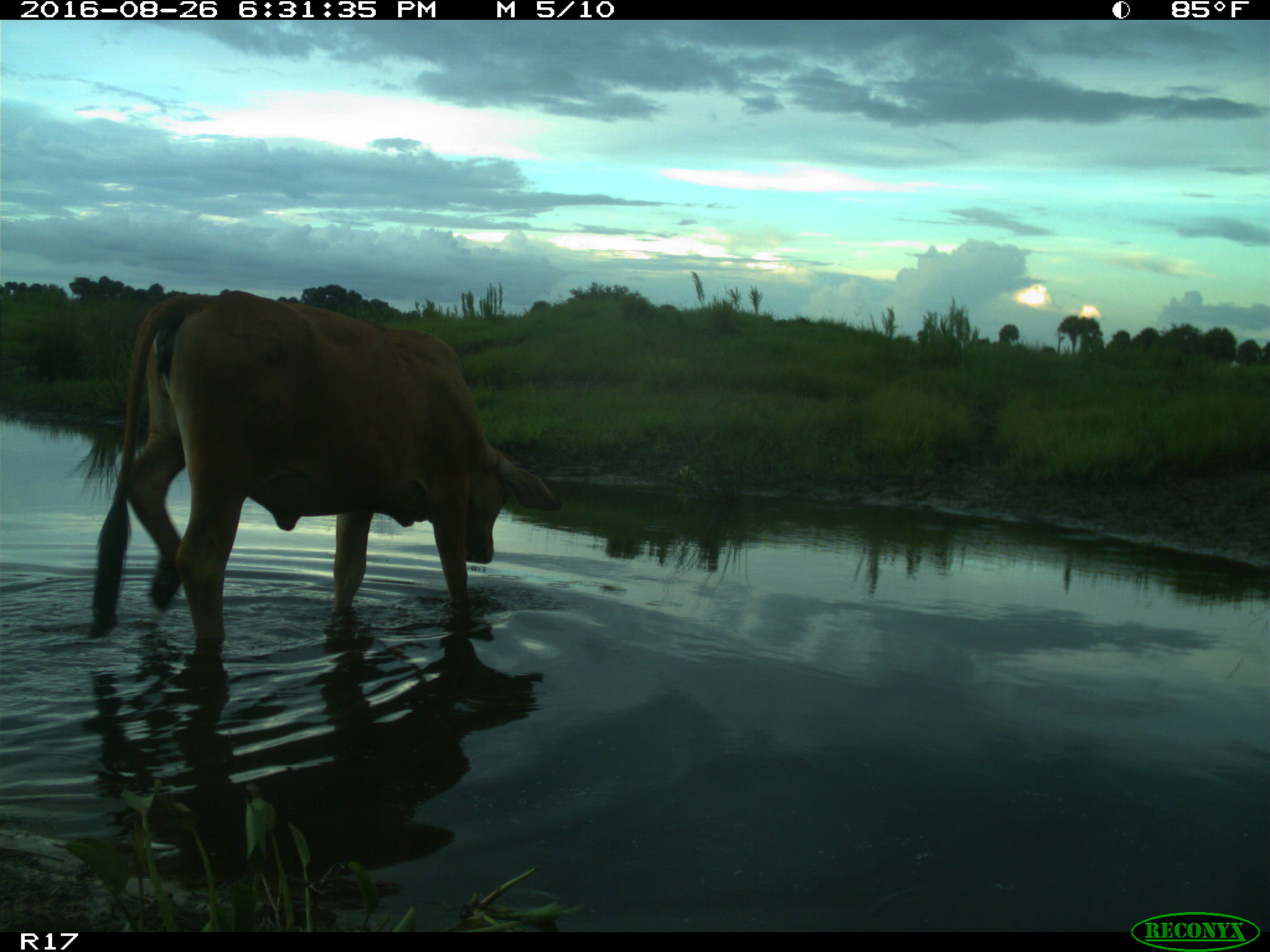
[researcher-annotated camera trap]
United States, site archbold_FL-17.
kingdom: Animalia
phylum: Chordata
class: Mammalia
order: Artiodactyla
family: Bovidae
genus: Bos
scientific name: Bos taurus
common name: domestic cow